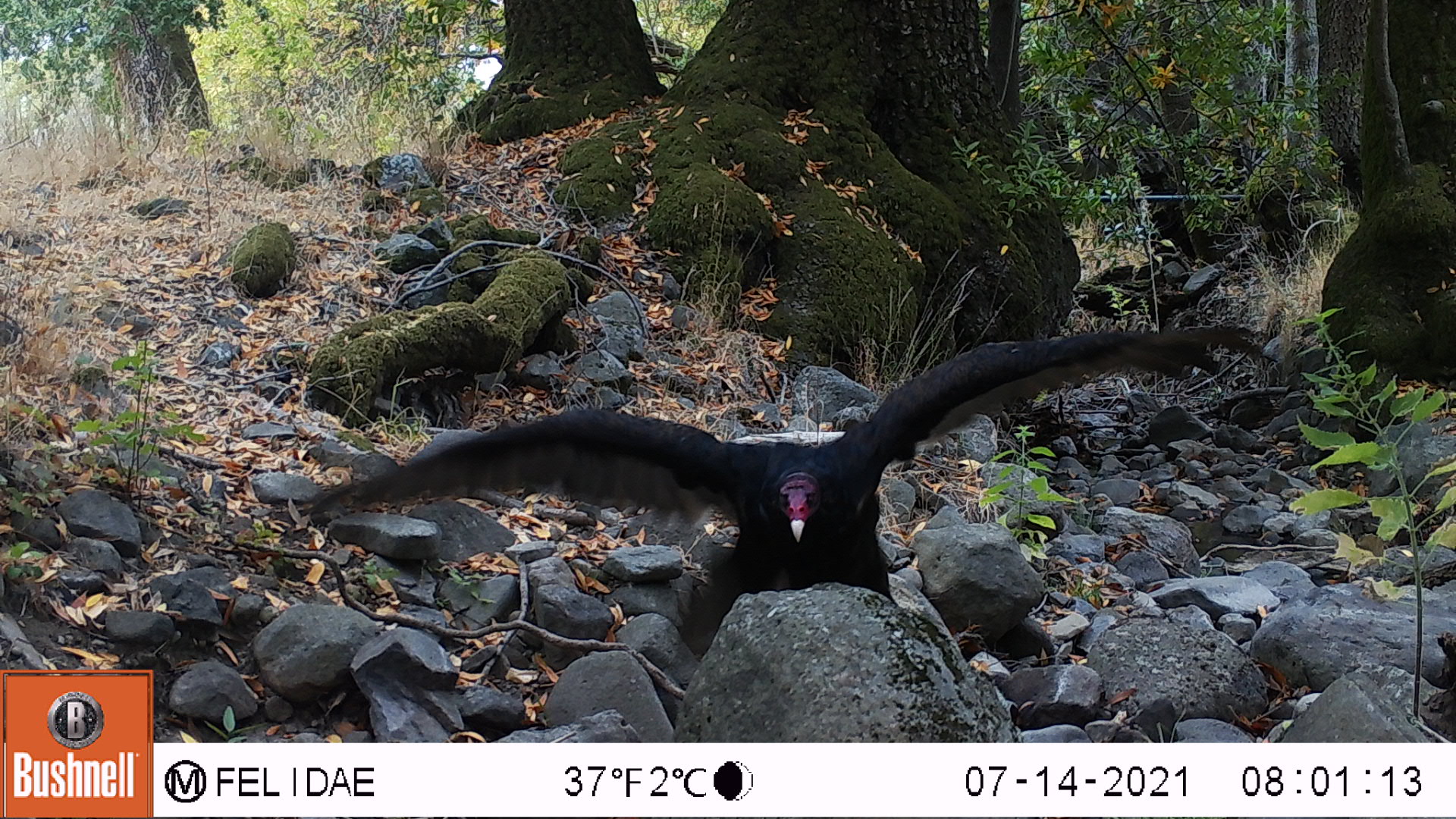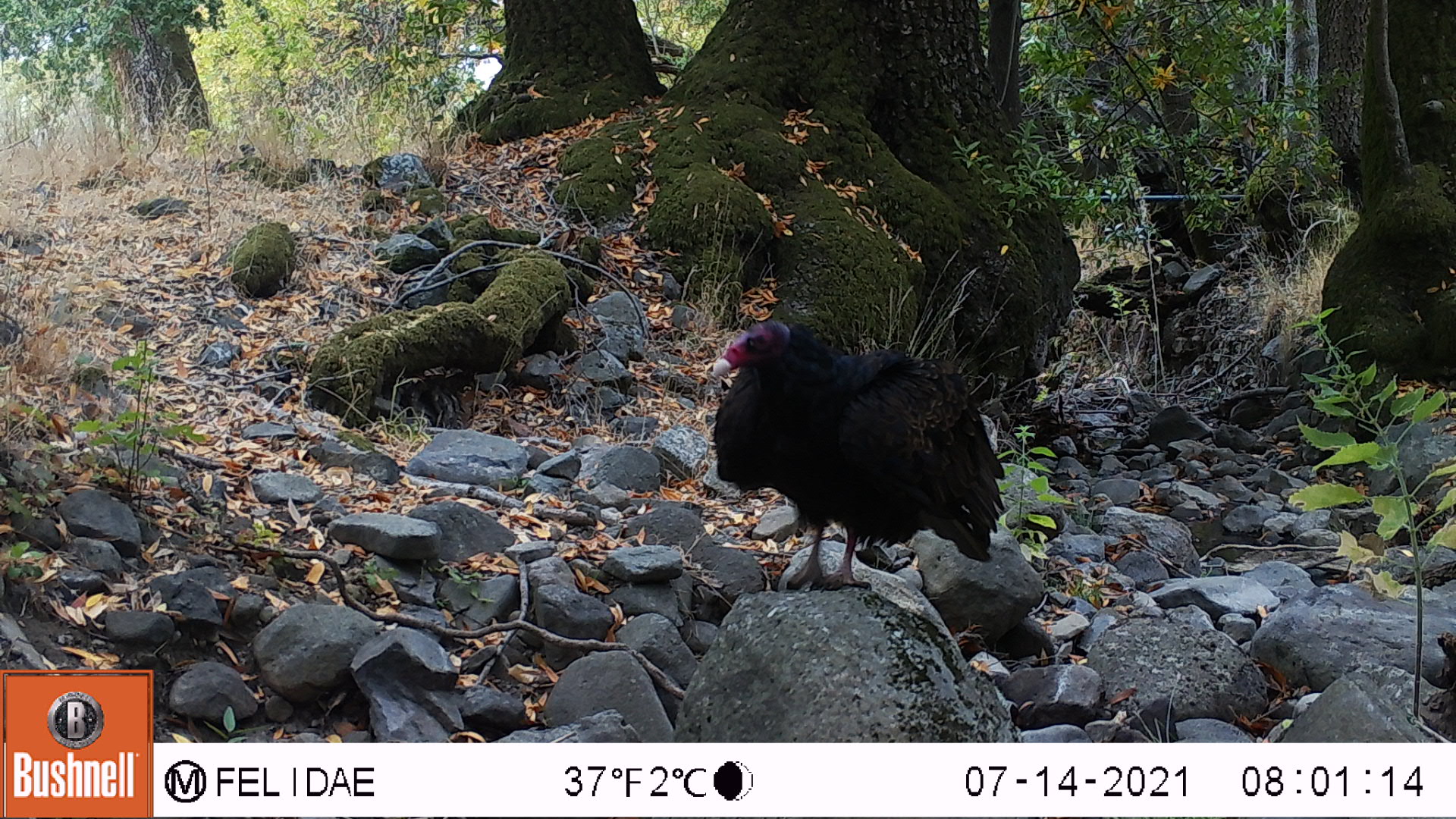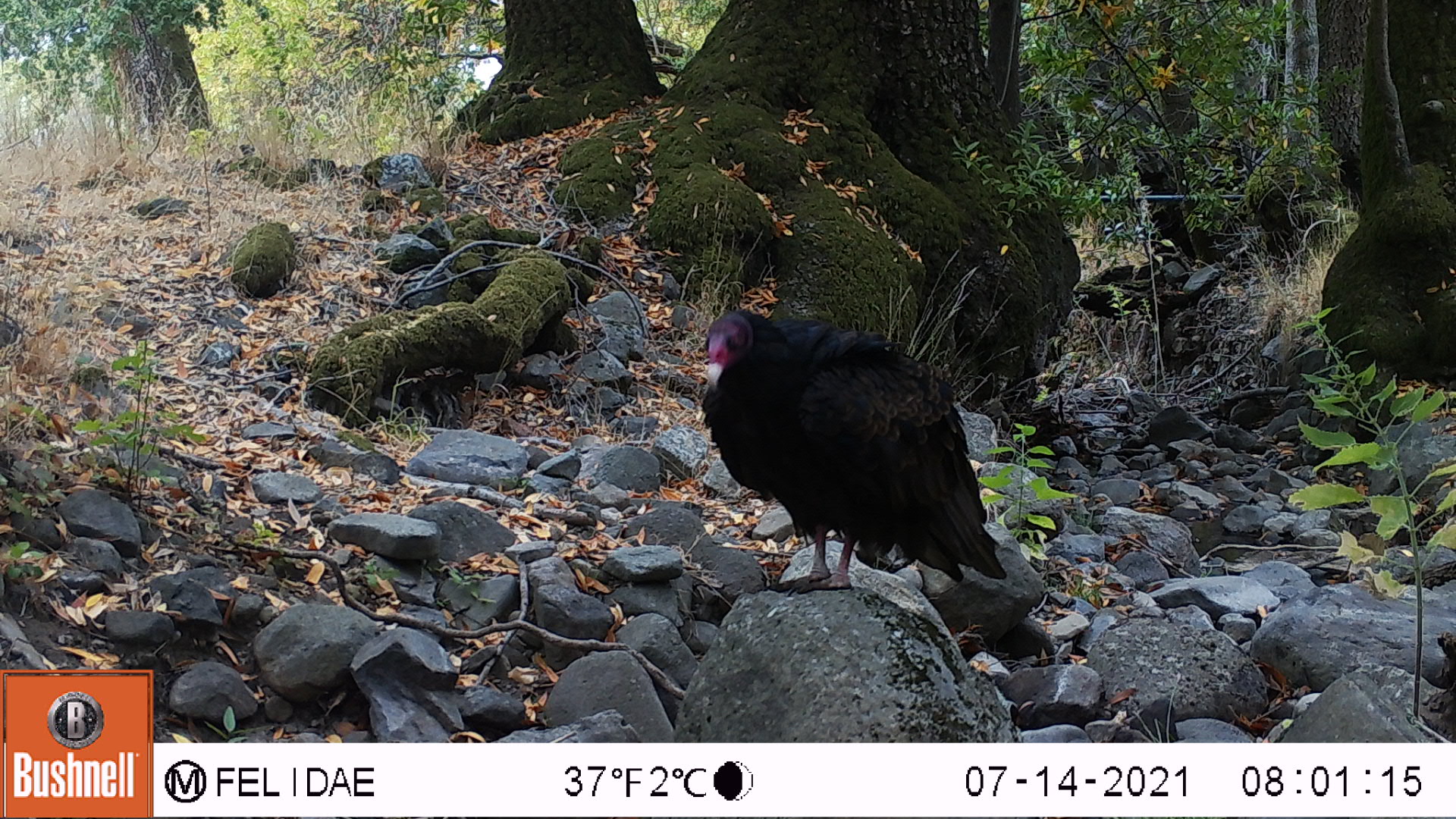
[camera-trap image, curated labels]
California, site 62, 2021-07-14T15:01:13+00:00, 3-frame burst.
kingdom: Animalia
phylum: Chordata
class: Aves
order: Cathartiformes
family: Cathartidae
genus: Cathartes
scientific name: Cathartes aura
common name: turkey vulture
Turkey vulture (Cathartes aura).